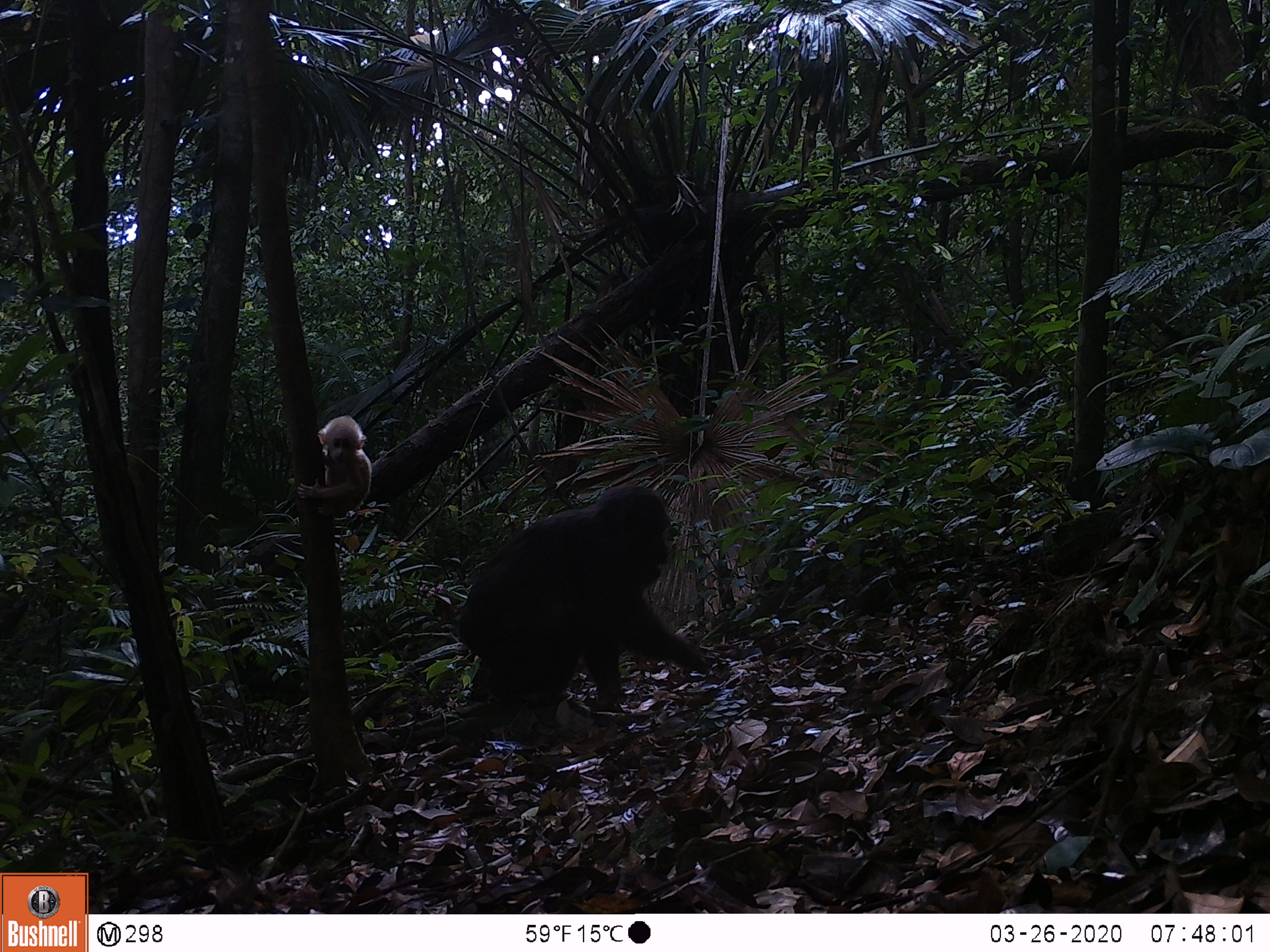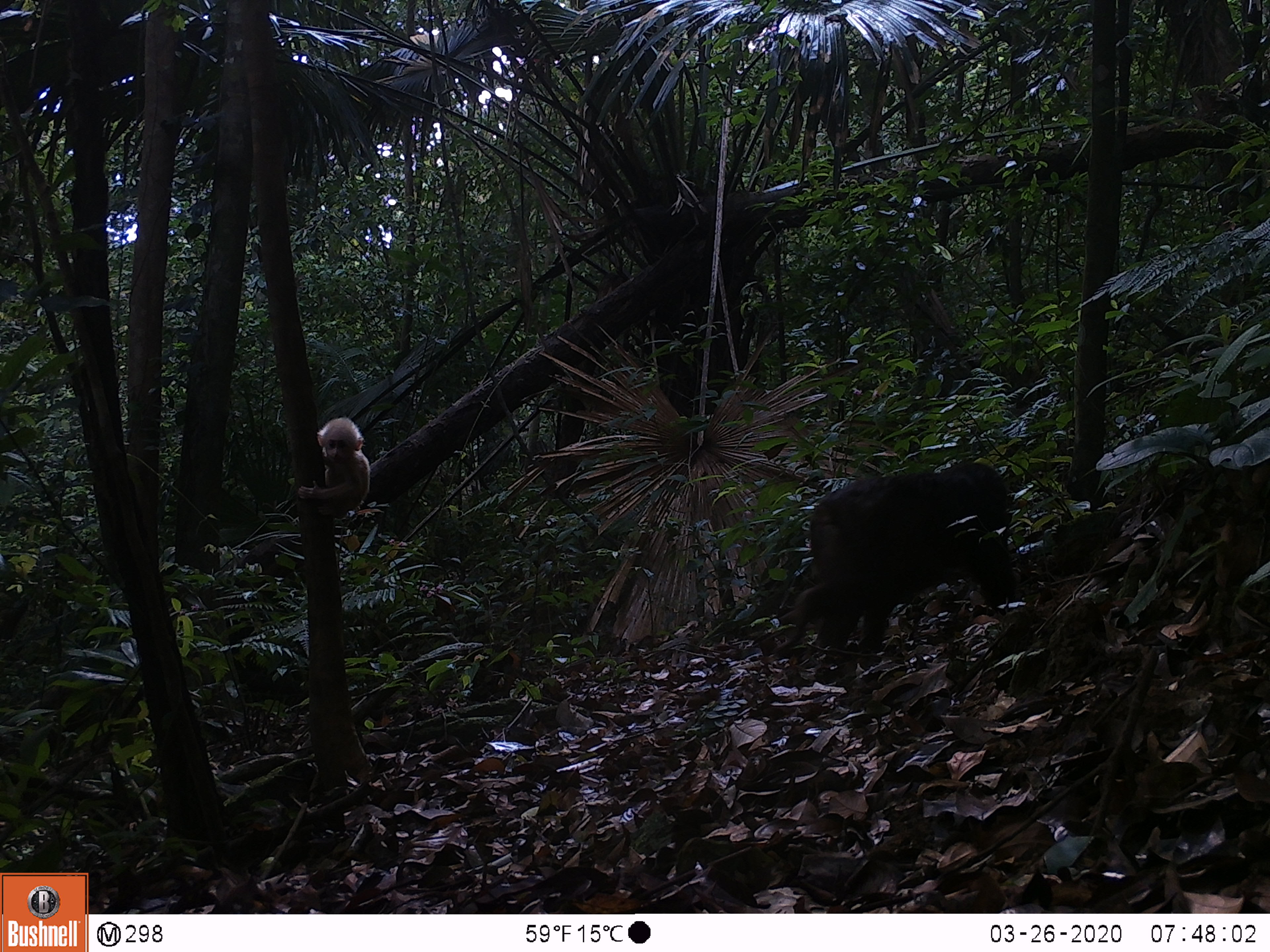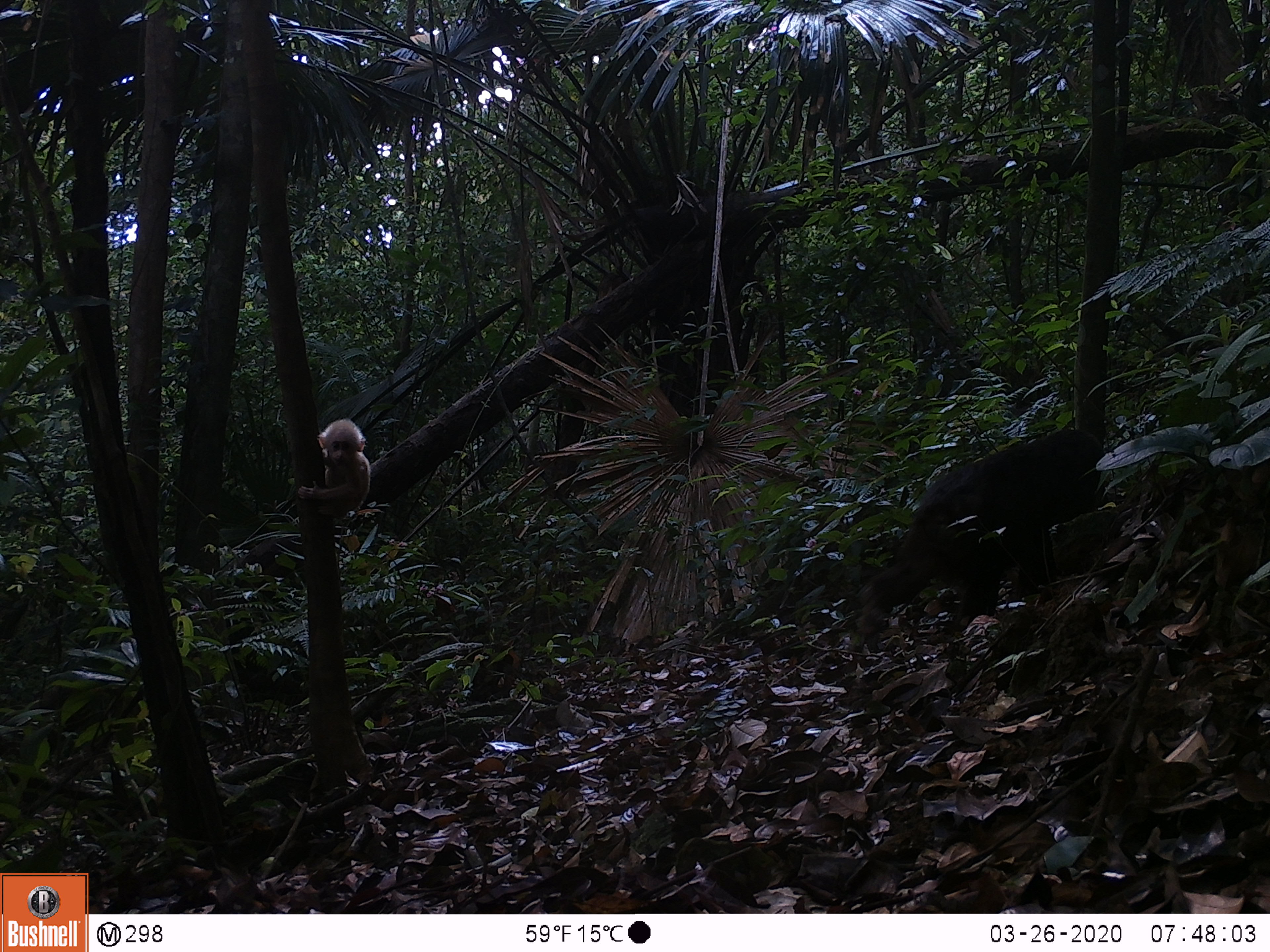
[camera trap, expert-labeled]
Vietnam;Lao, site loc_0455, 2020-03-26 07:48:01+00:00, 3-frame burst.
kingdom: Animalia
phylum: Chordata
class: Mammalia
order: Primates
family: Cercopithecidae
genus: Macaca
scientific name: Macaca arctoides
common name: stump-tailed macaque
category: stump tailed macaque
Stump tailed macaque (stump-tailed macaque) (Macaca arctoides). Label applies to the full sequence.